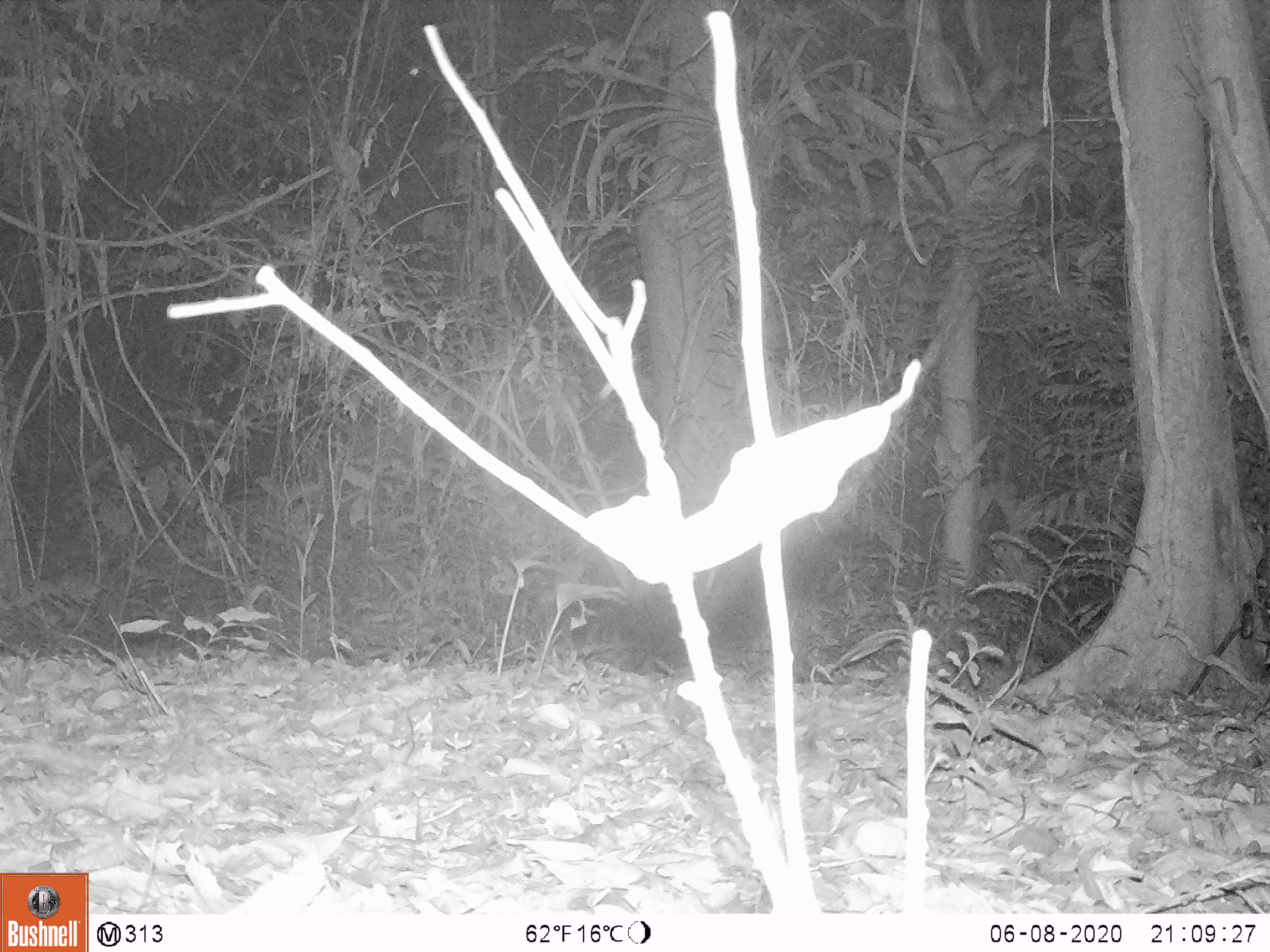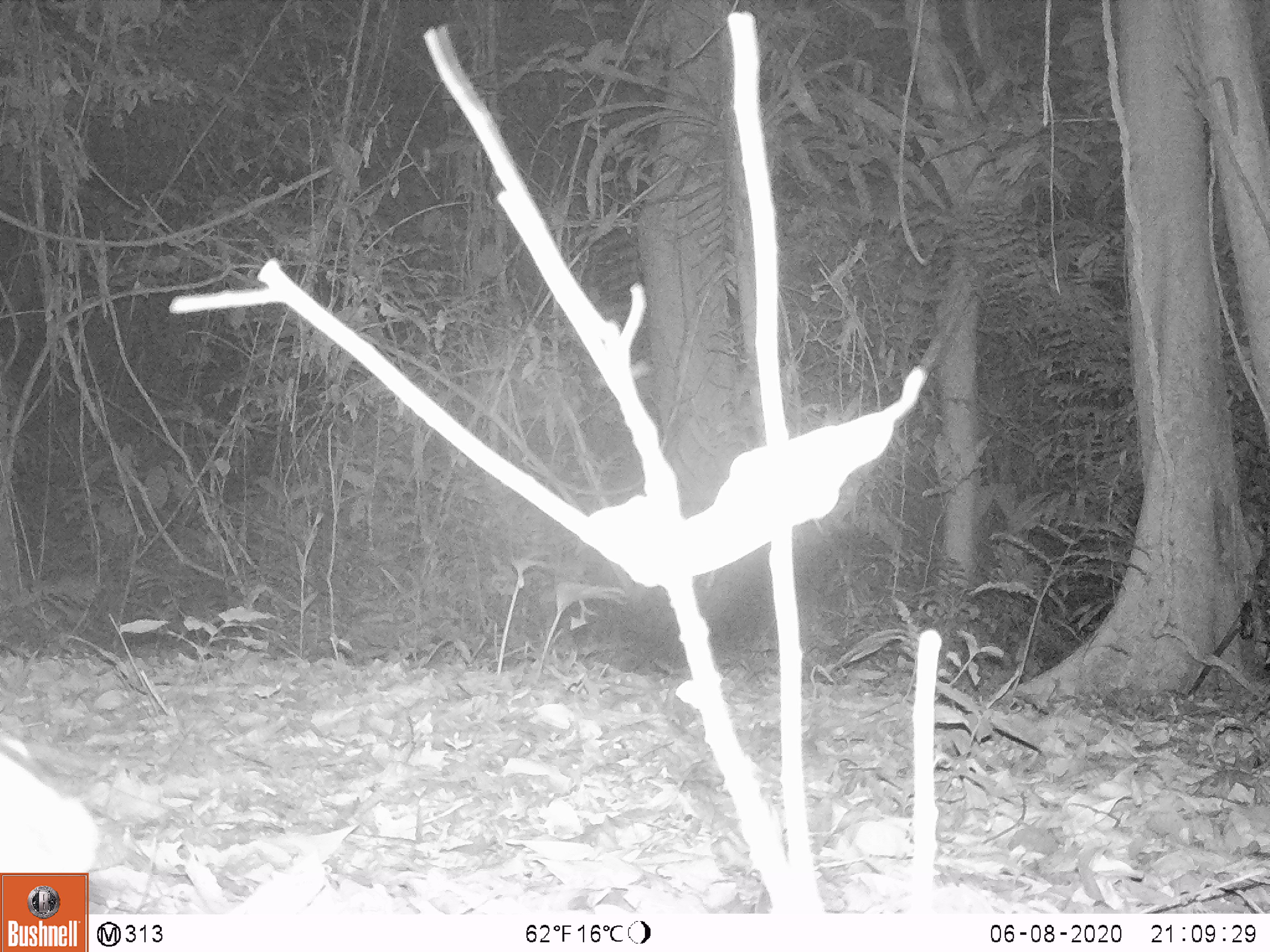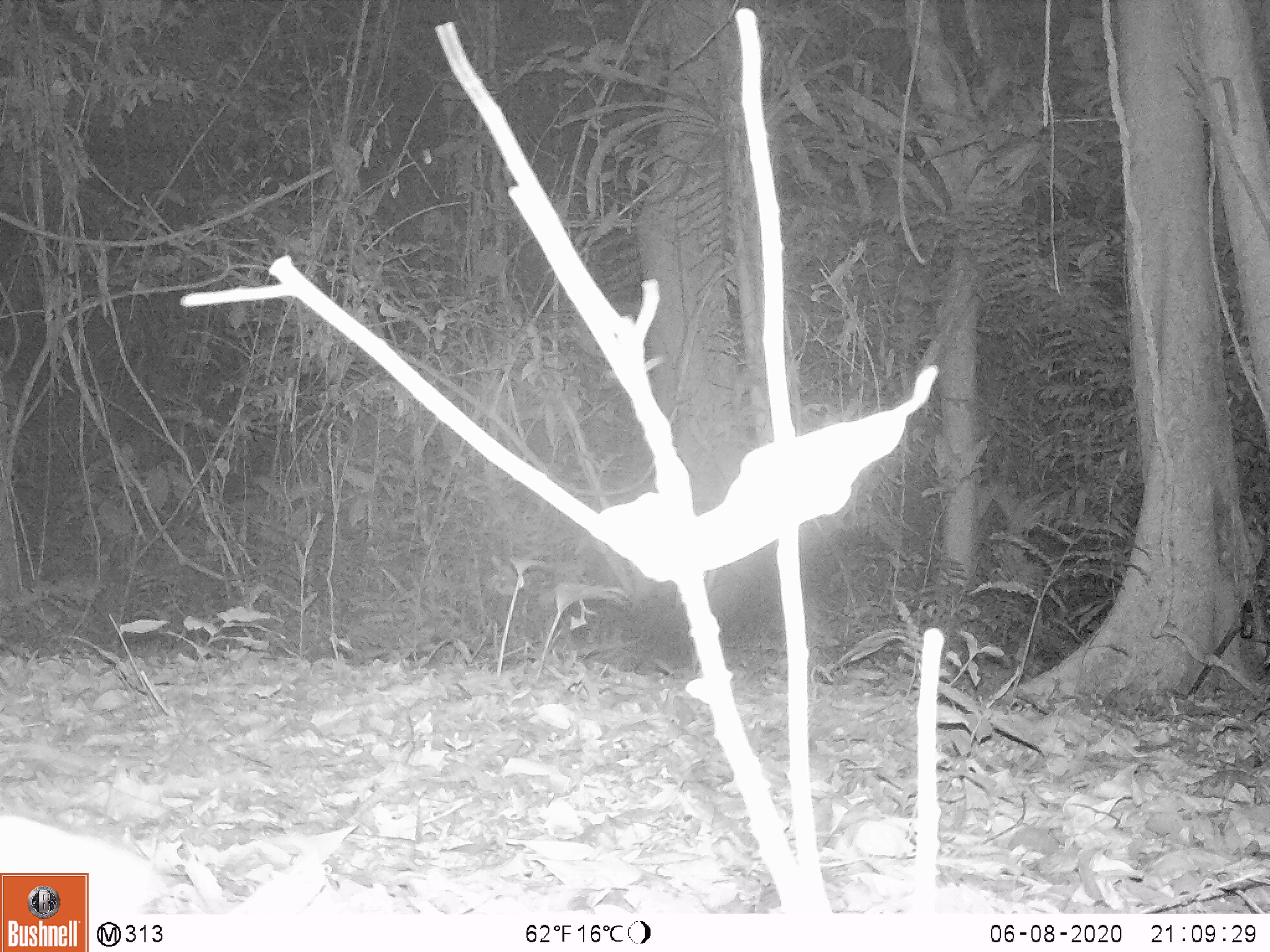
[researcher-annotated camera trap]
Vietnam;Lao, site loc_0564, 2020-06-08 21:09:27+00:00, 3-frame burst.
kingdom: Animalia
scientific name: Animalia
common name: animal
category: unidentified animal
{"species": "unidentified animal (animal) (Animalia)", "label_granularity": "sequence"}